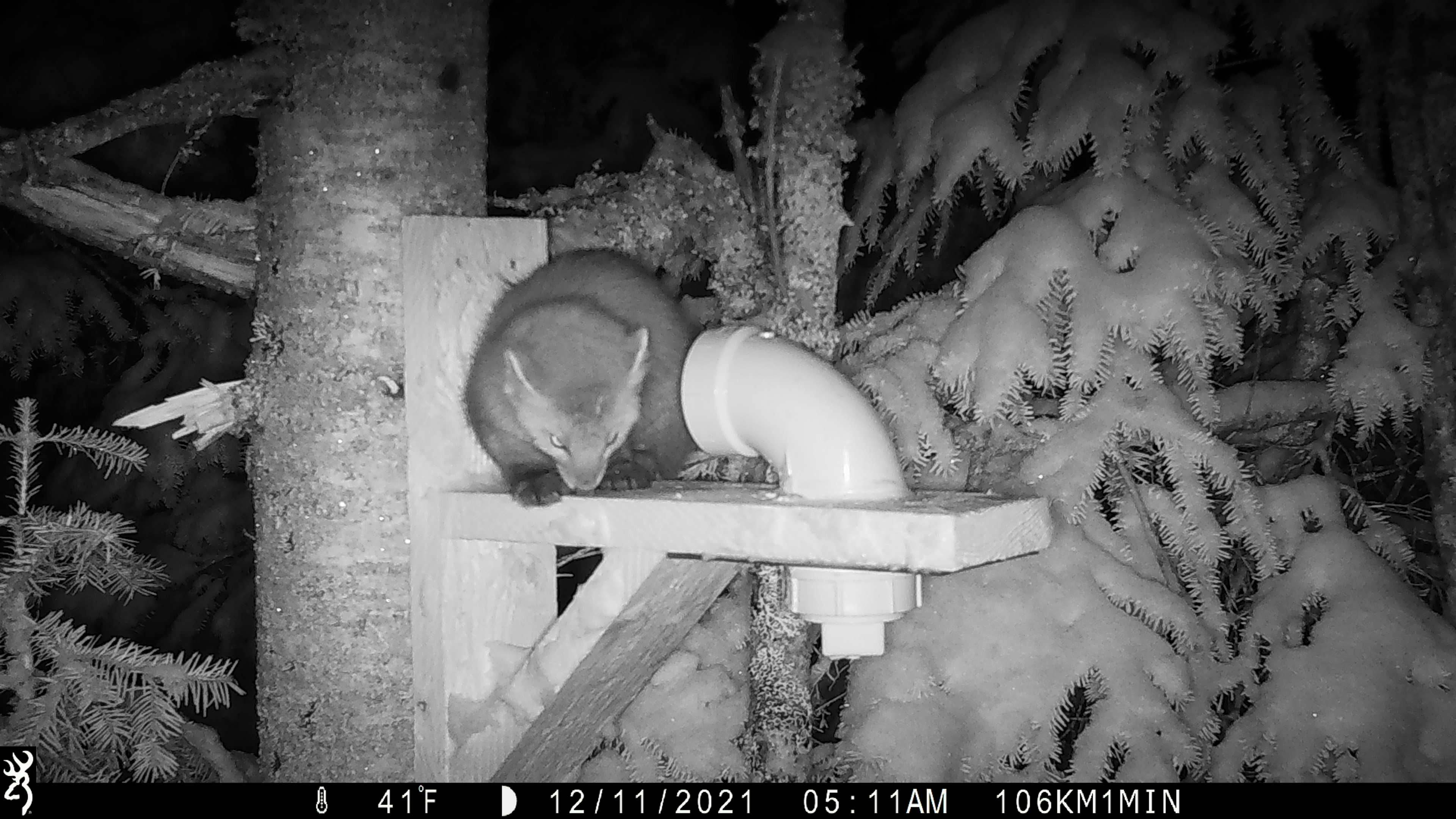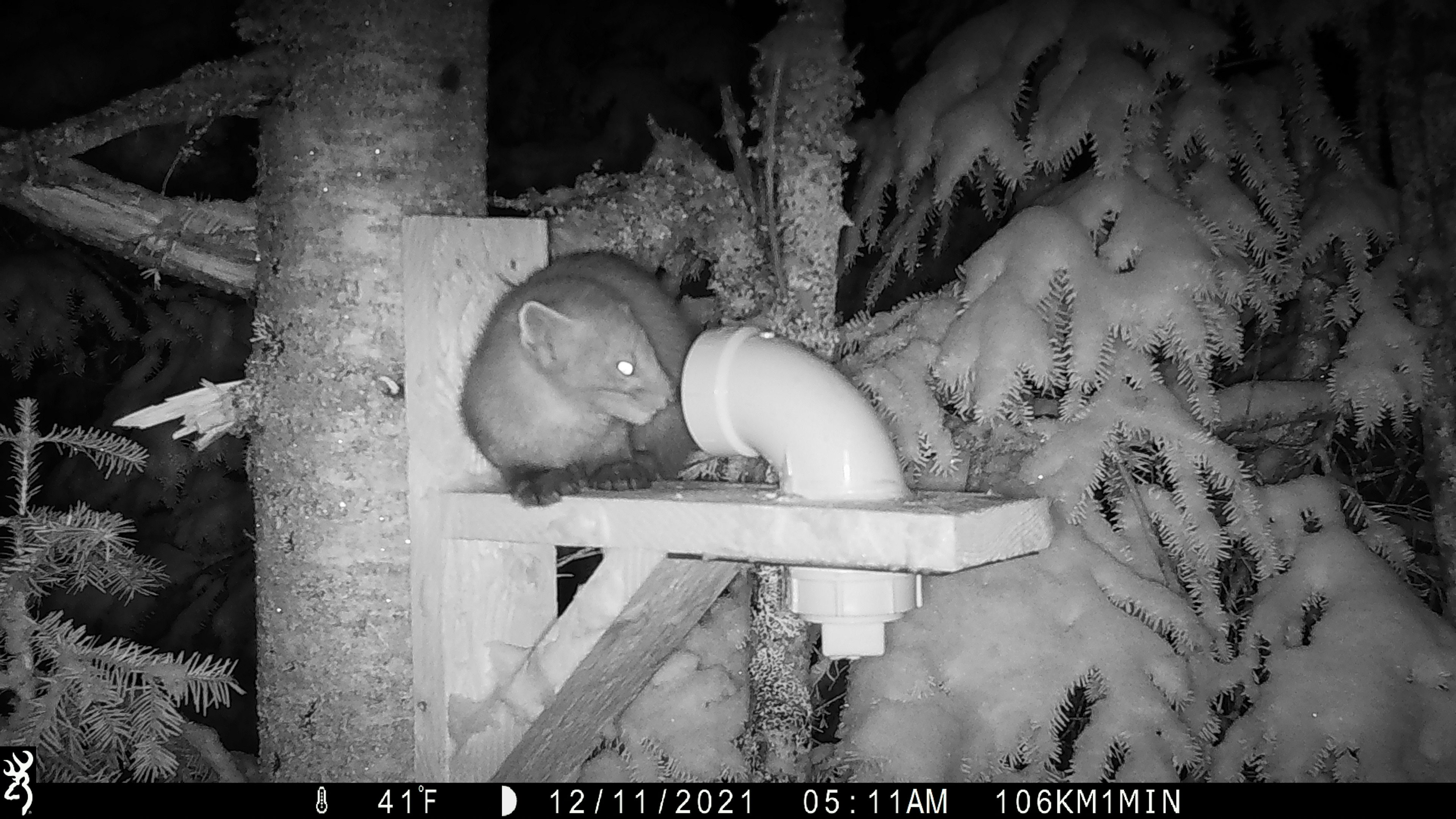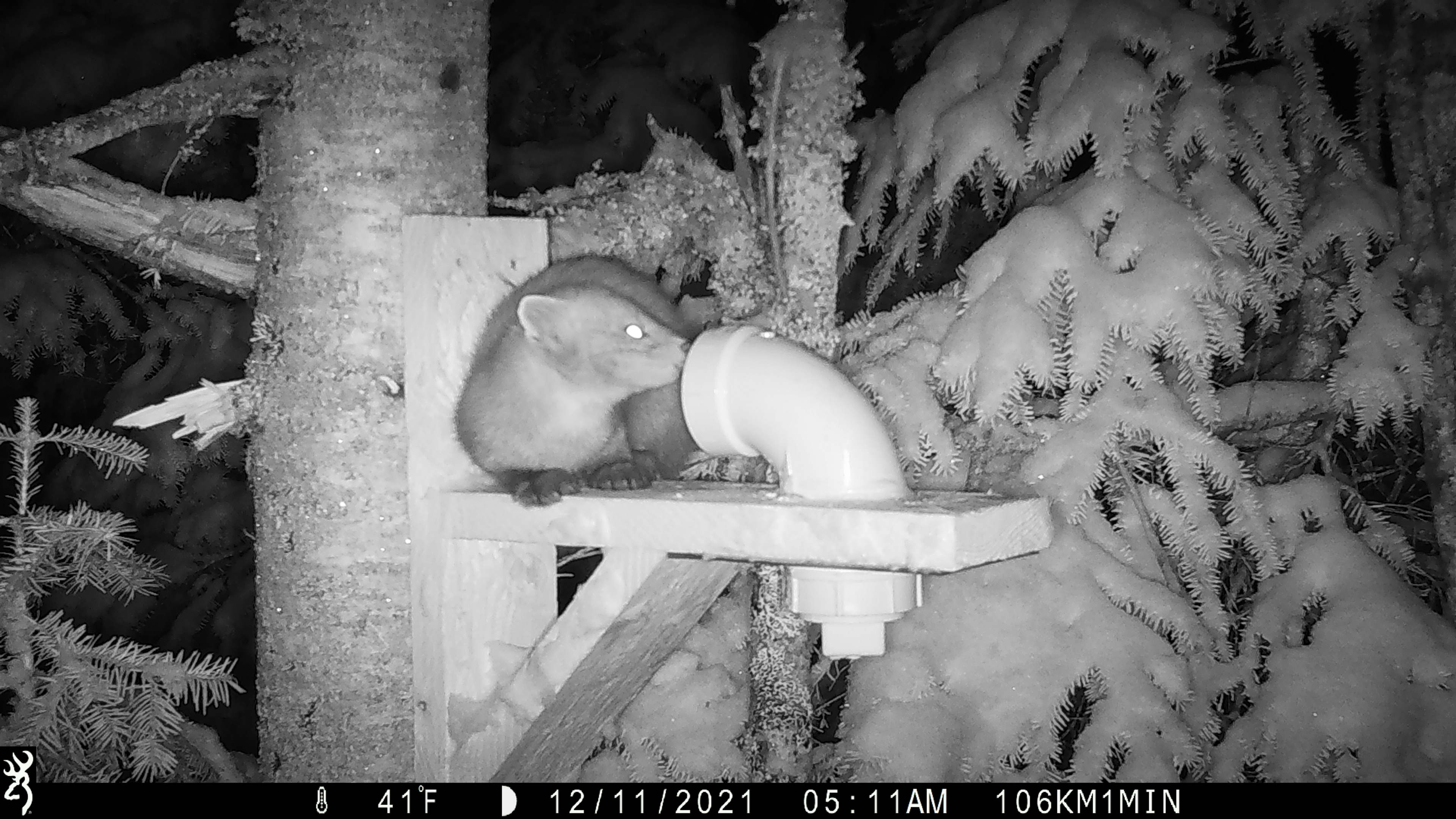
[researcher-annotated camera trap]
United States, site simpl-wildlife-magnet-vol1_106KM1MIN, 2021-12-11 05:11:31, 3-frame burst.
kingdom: Animalia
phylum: Chordata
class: Mammalia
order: Carnivora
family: Mustelidae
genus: Martes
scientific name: Martes americana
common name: american marten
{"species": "american marten (Martes americana)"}